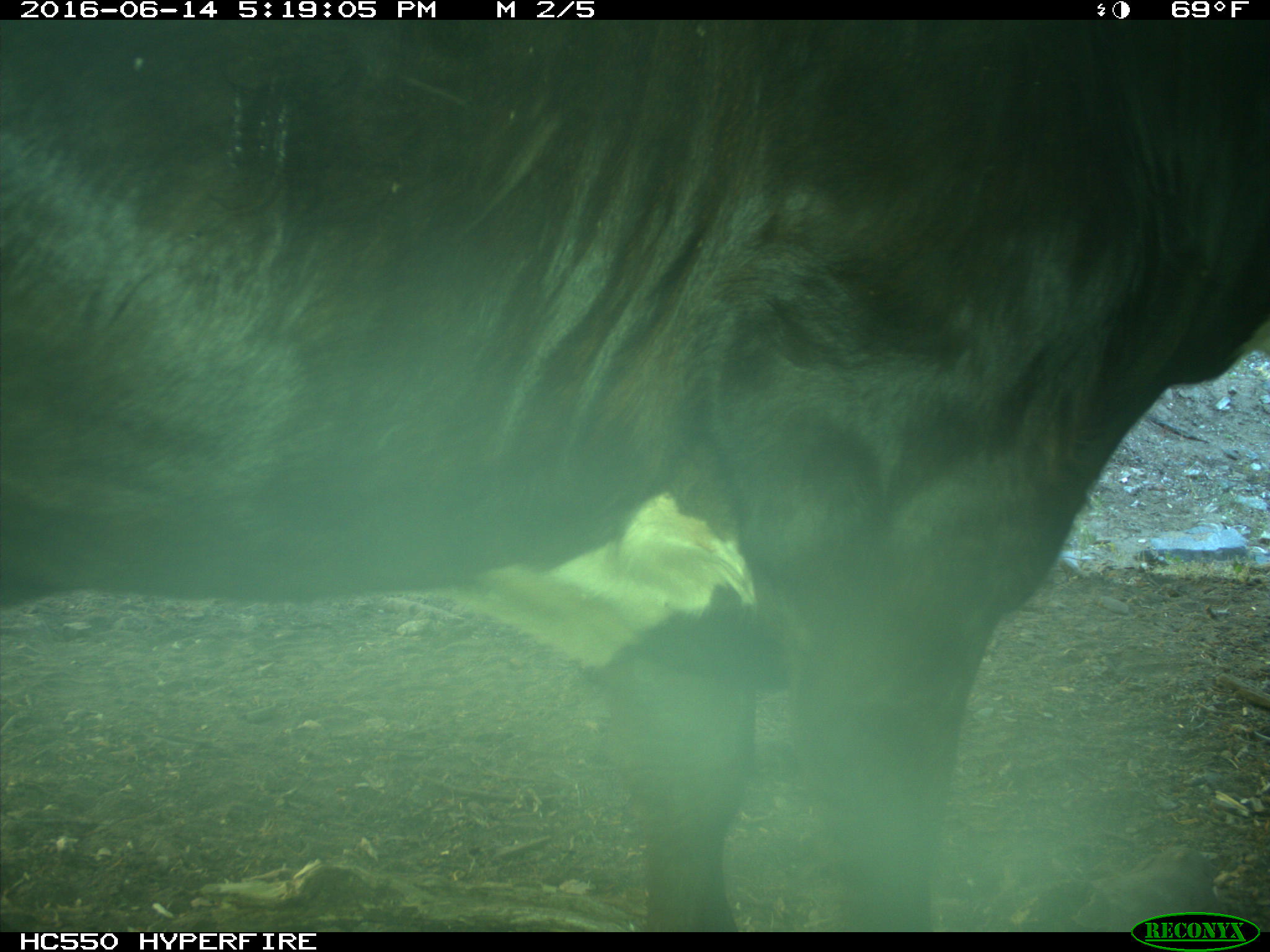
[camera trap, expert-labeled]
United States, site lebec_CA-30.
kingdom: Animalia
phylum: Chordata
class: Mammalia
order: Artiodactyla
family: Bovidae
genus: Bos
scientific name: Bos taurus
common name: domestic cow